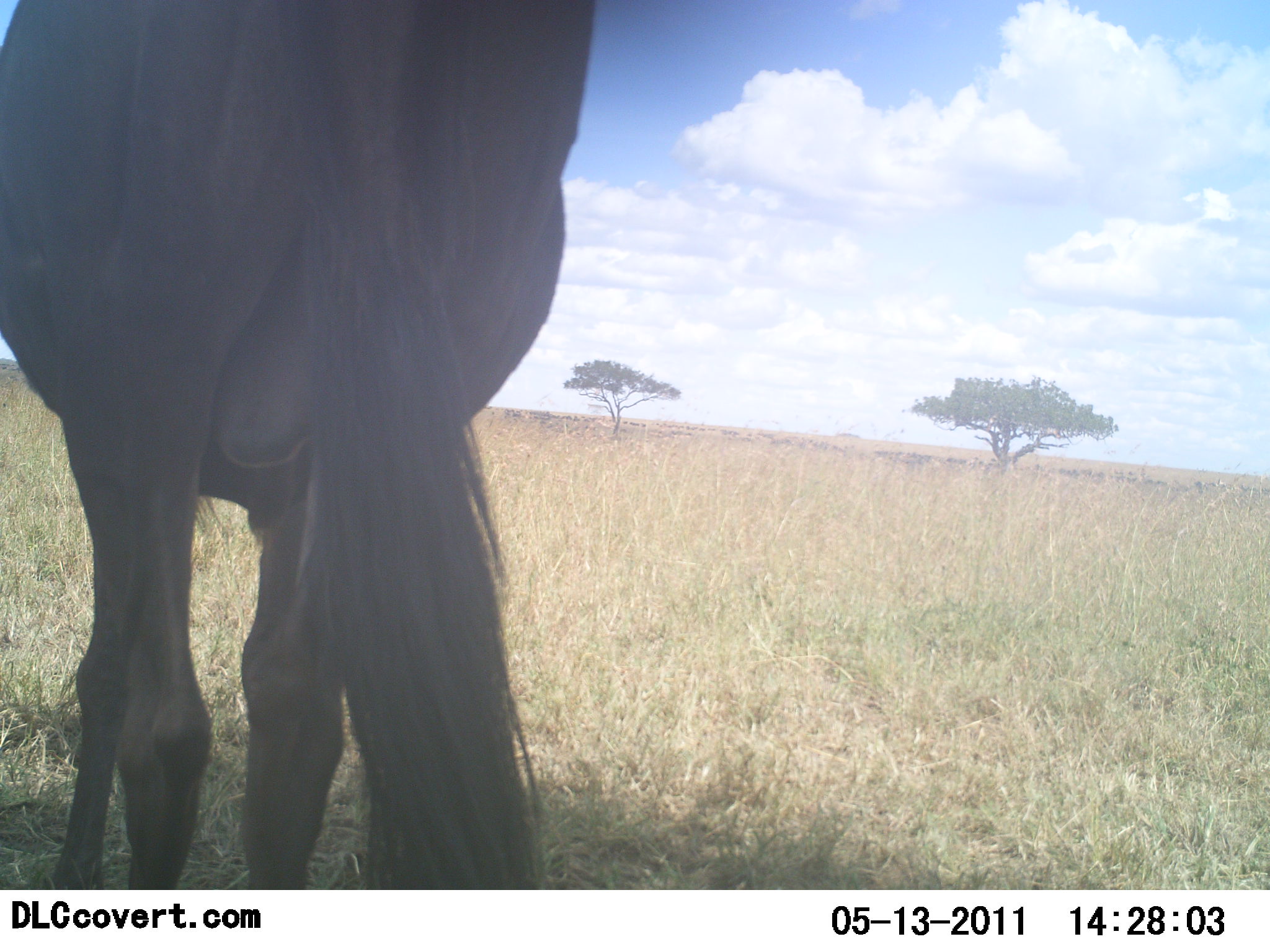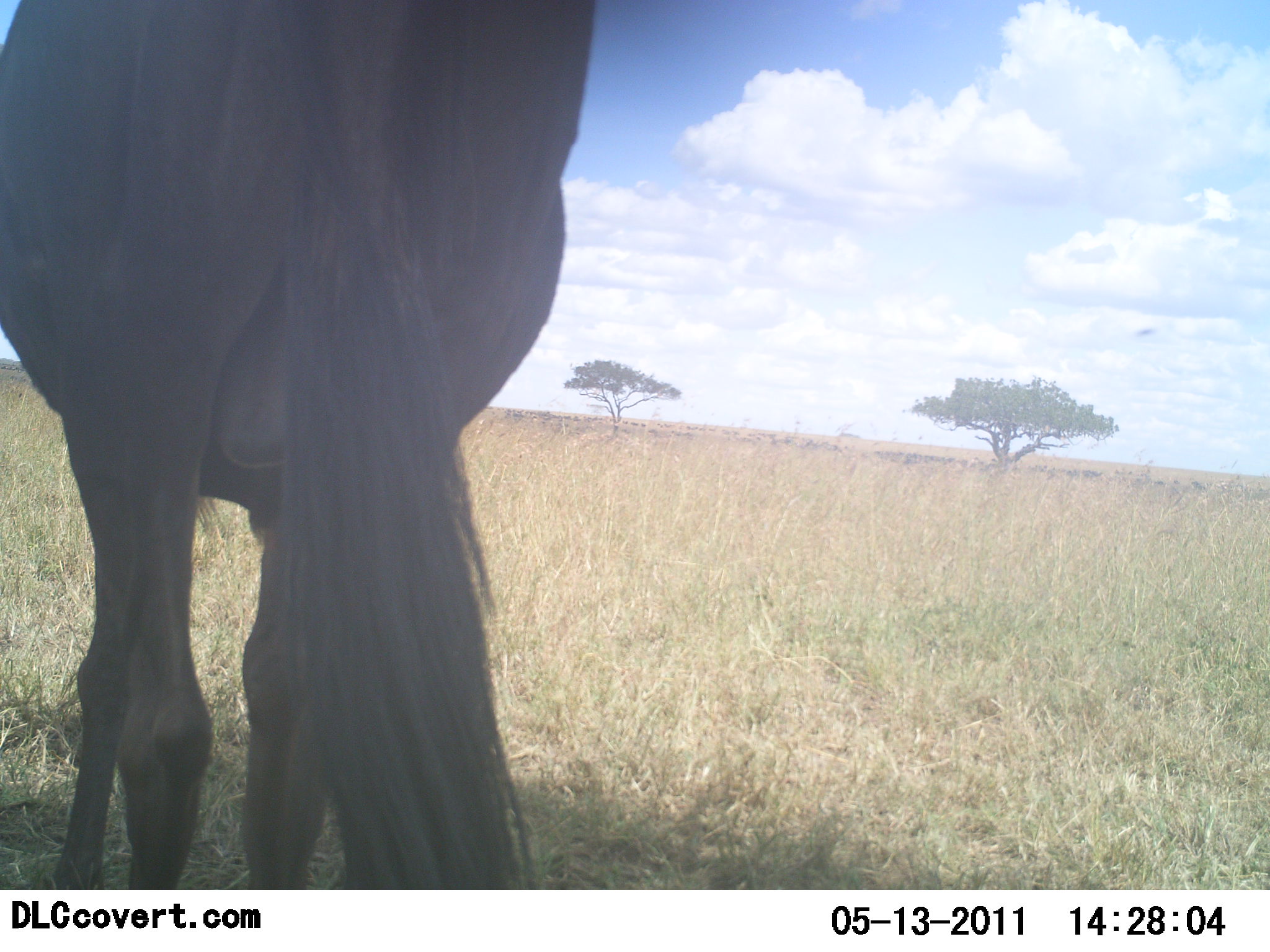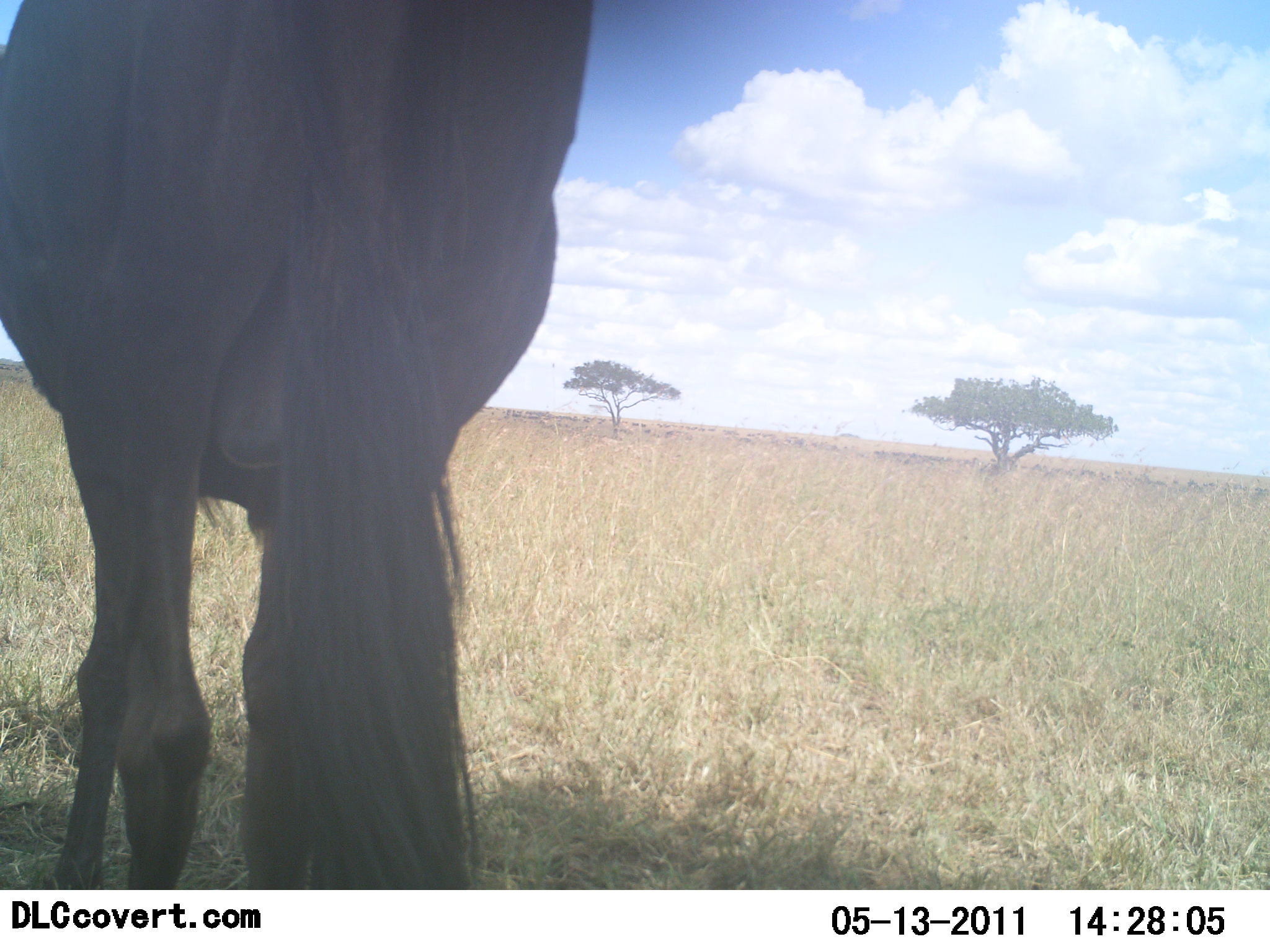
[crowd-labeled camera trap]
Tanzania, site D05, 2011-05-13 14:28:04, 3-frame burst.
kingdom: Animalia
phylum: Chordata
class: Mammalia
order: Artiodactyla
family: Bovidae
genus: Connochaetes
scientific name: Connochaetes taurinus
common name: blue wildebeest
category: wildebeest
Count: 1.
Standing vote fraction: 92%.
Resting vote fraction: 8%.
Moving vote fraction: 0%.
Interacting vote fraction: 0%.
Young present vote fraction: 0%.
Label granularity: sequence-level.